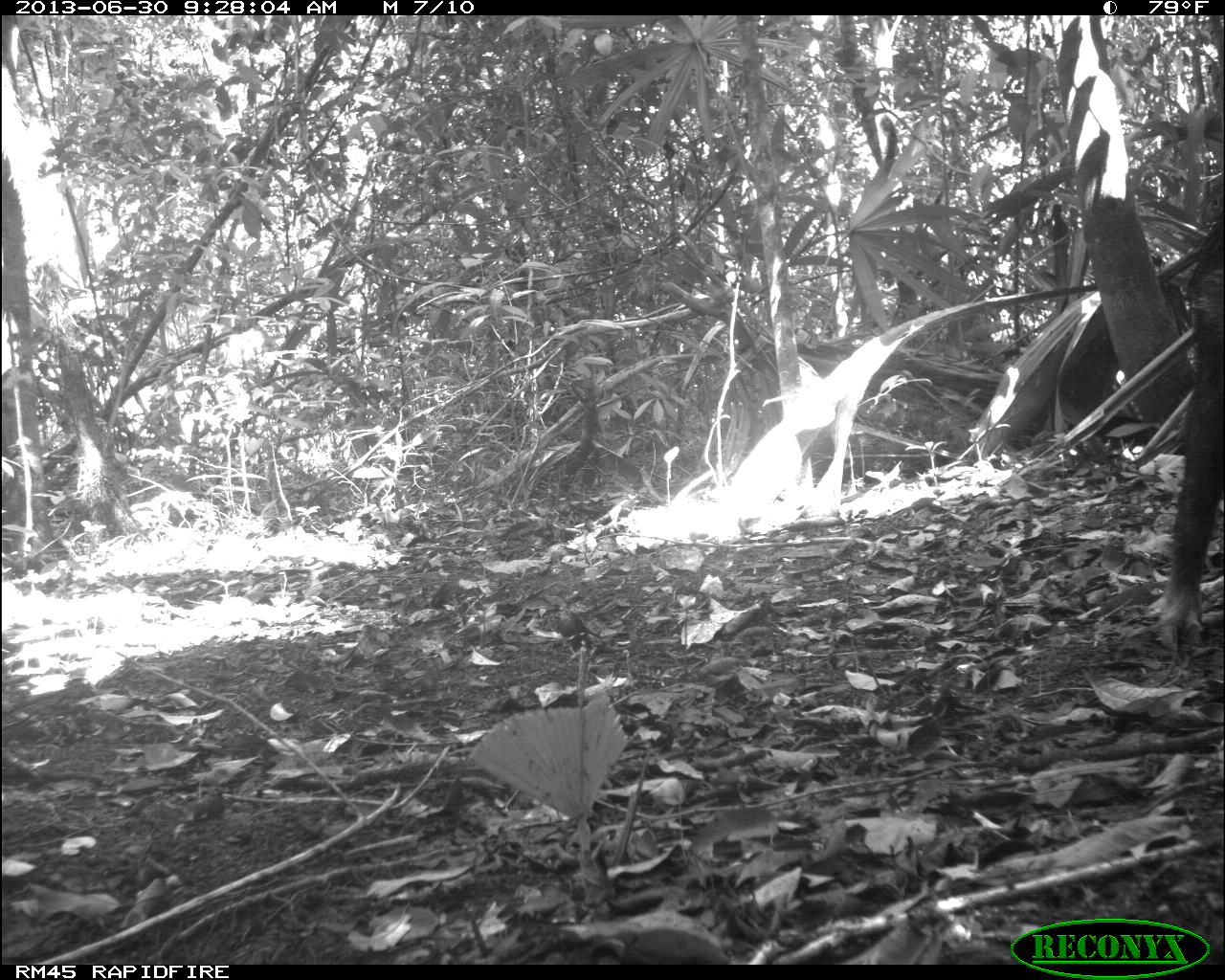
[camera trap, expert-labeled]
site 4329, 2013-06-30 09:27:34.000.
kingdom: Animalia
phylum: Chordata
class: Mammalia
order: Artiodactyla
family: Tayassuidae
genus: Tayassu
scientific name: Tayassu pecari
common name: white-lipped peccary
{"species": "Tayassu pecari (white-lipped peccary)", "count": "1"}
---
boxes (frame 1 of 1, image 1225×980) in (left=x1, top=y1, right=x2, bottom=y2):
tayassu pecari: (left=1144, top=242, right=1221, bottom=663)